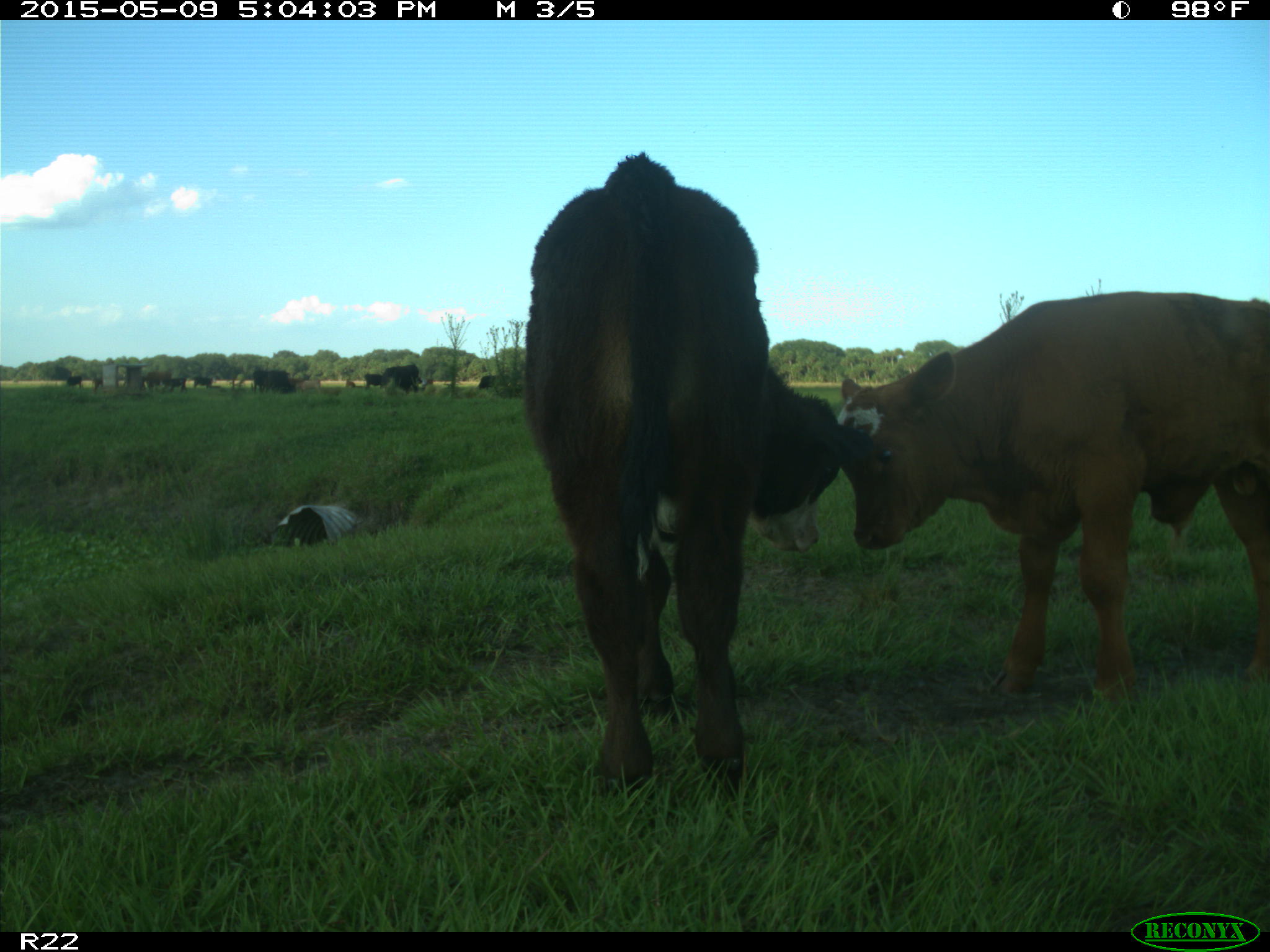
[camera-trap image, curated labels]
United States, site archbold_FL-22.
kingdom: Animalia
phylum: Chordata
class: Mammalia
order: Artiodactyla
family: Bovidae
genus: Bos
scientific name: Bos taurus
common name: domestic cow